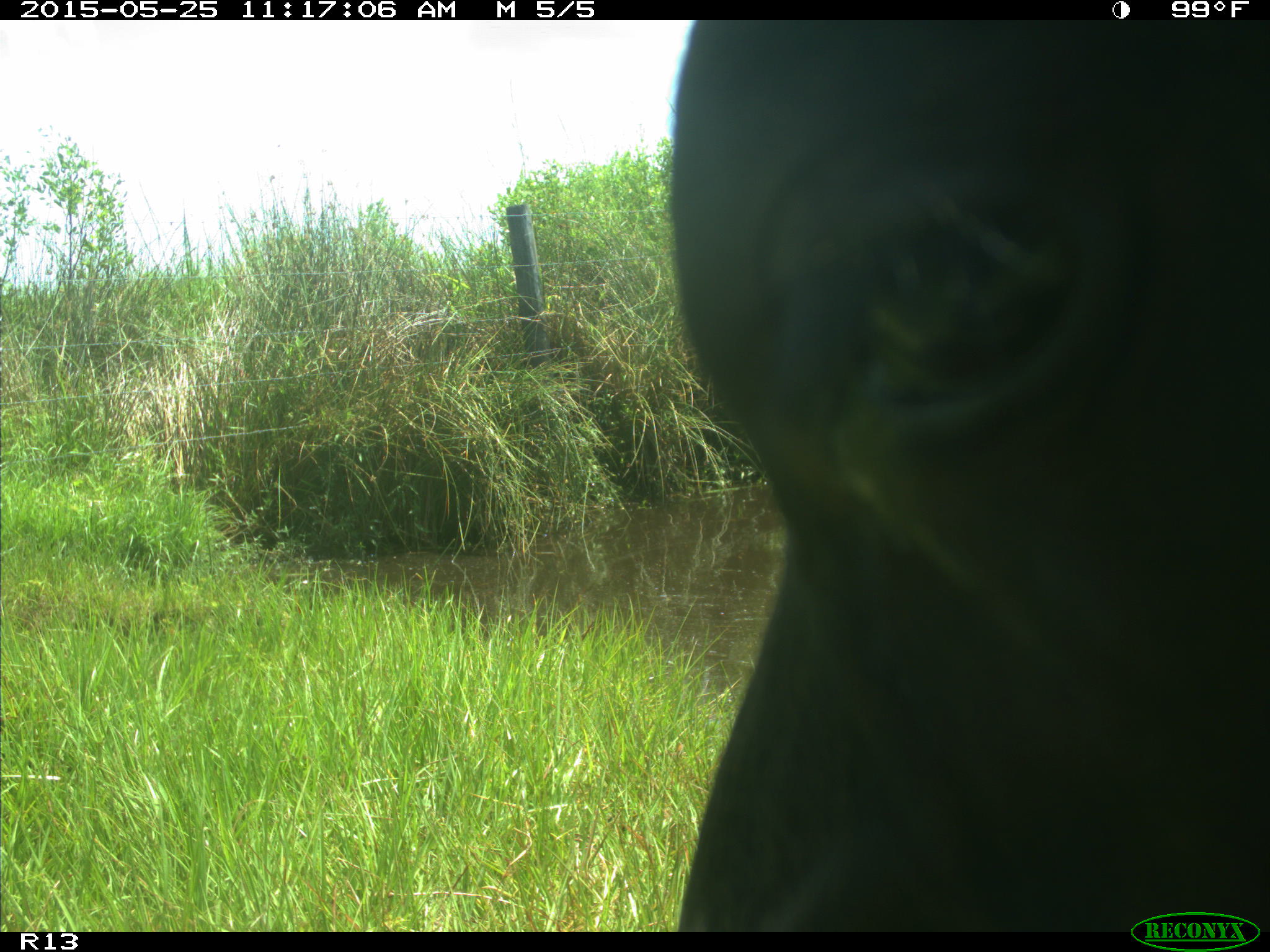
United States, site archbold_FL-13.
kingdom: Animalia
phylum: Chordata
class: Mammalia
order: Artiodactyla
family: Bovidae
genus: Bos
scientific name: Bos taurus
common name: domestic cow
Bos taurus (domestic cow).